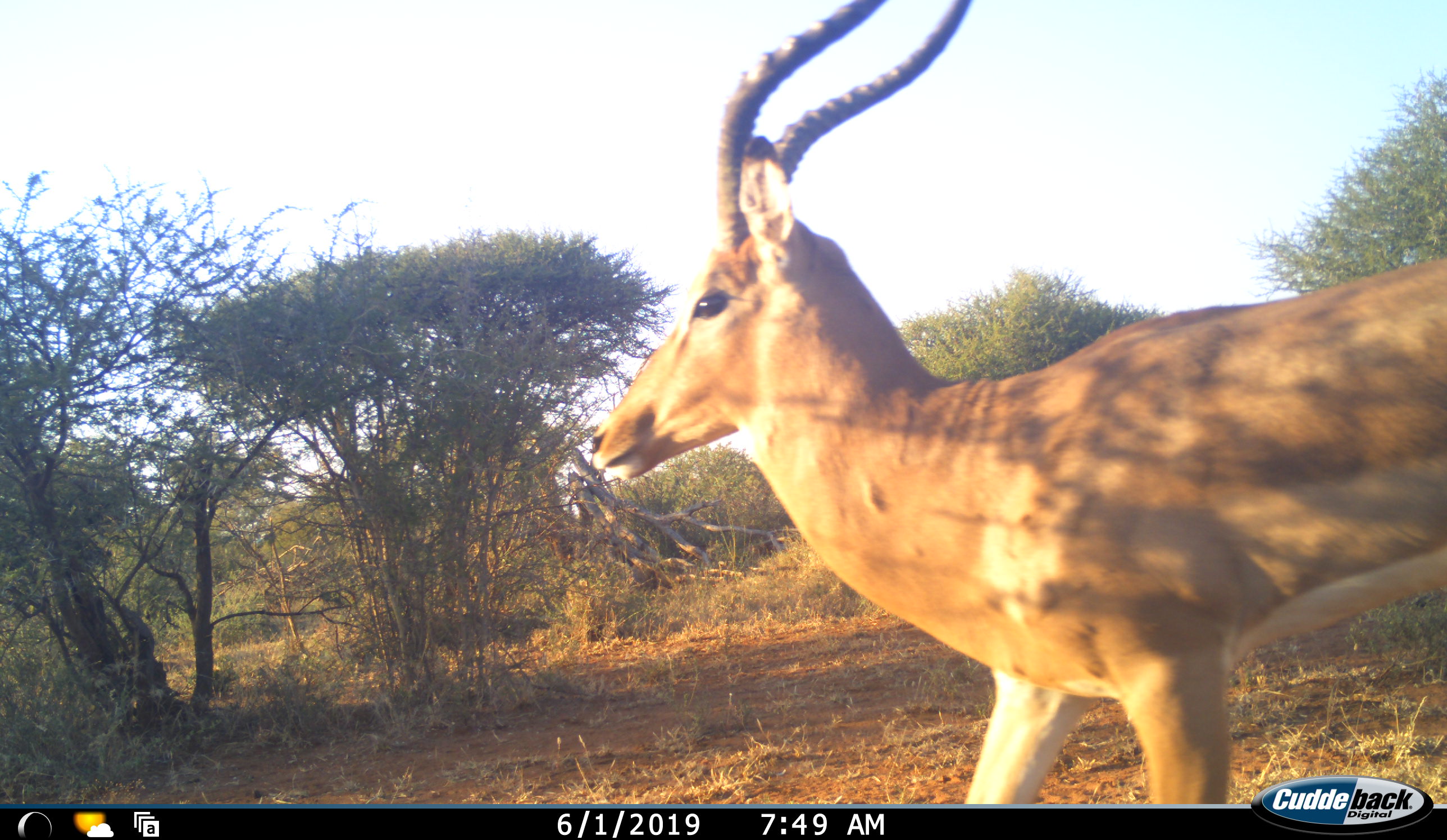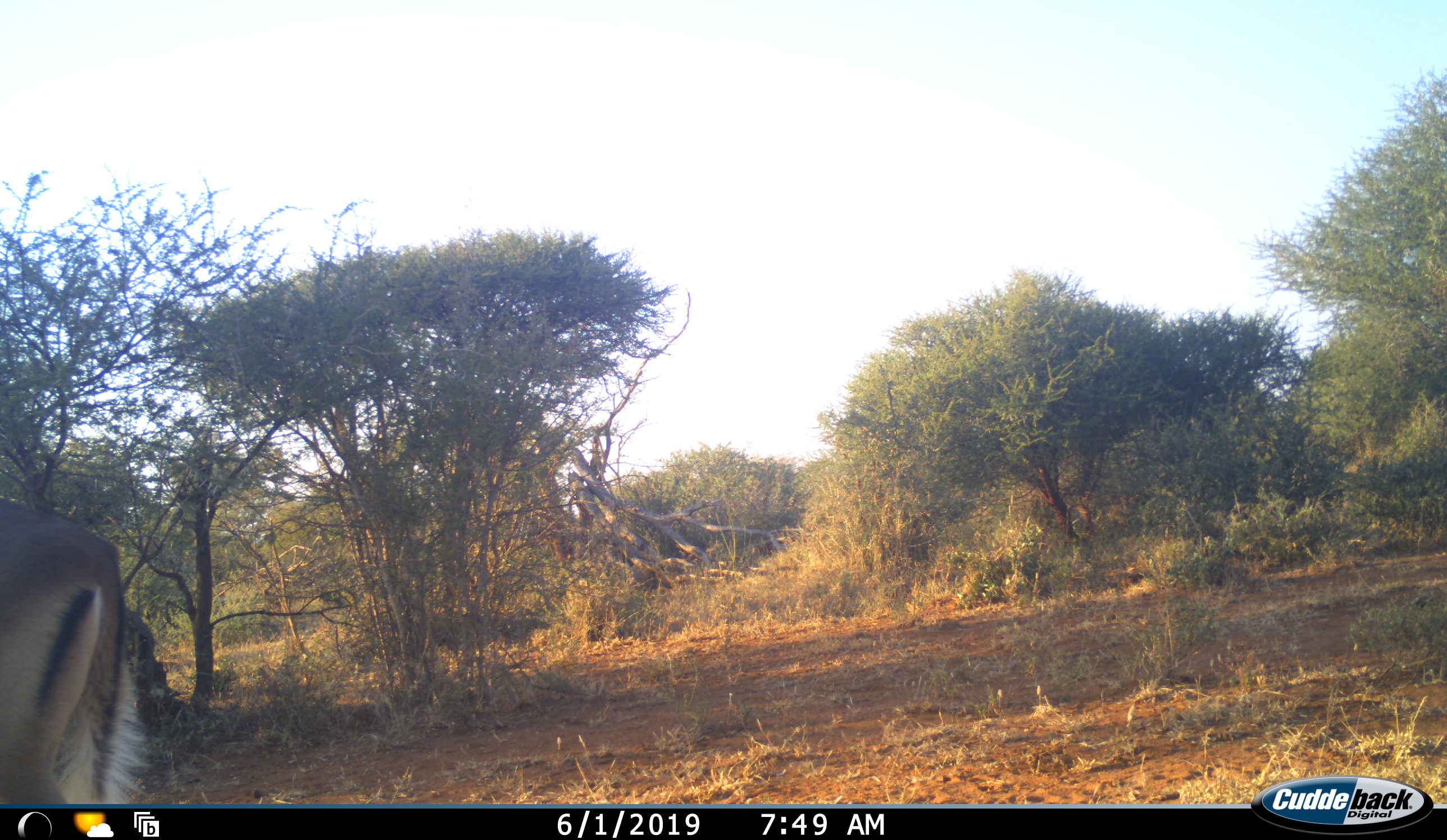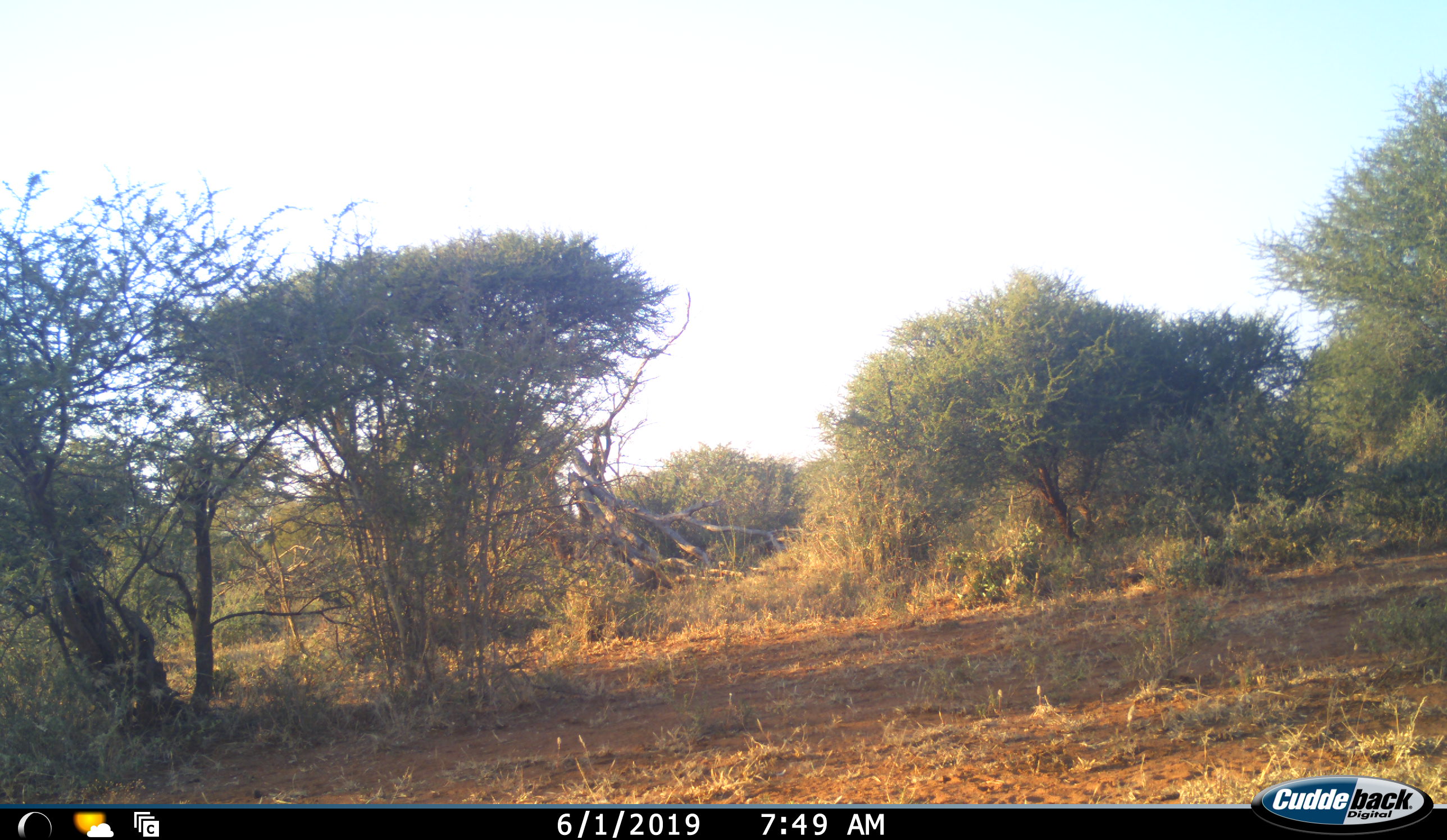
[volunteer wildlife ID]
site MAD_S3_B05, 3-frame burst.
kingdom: Animalia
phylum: Chordata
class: Mammalia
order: Artiodactyla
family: Bovidae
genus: Aepyceros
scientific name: Aepyceros melampus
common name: impala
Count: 1.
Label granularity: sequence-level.